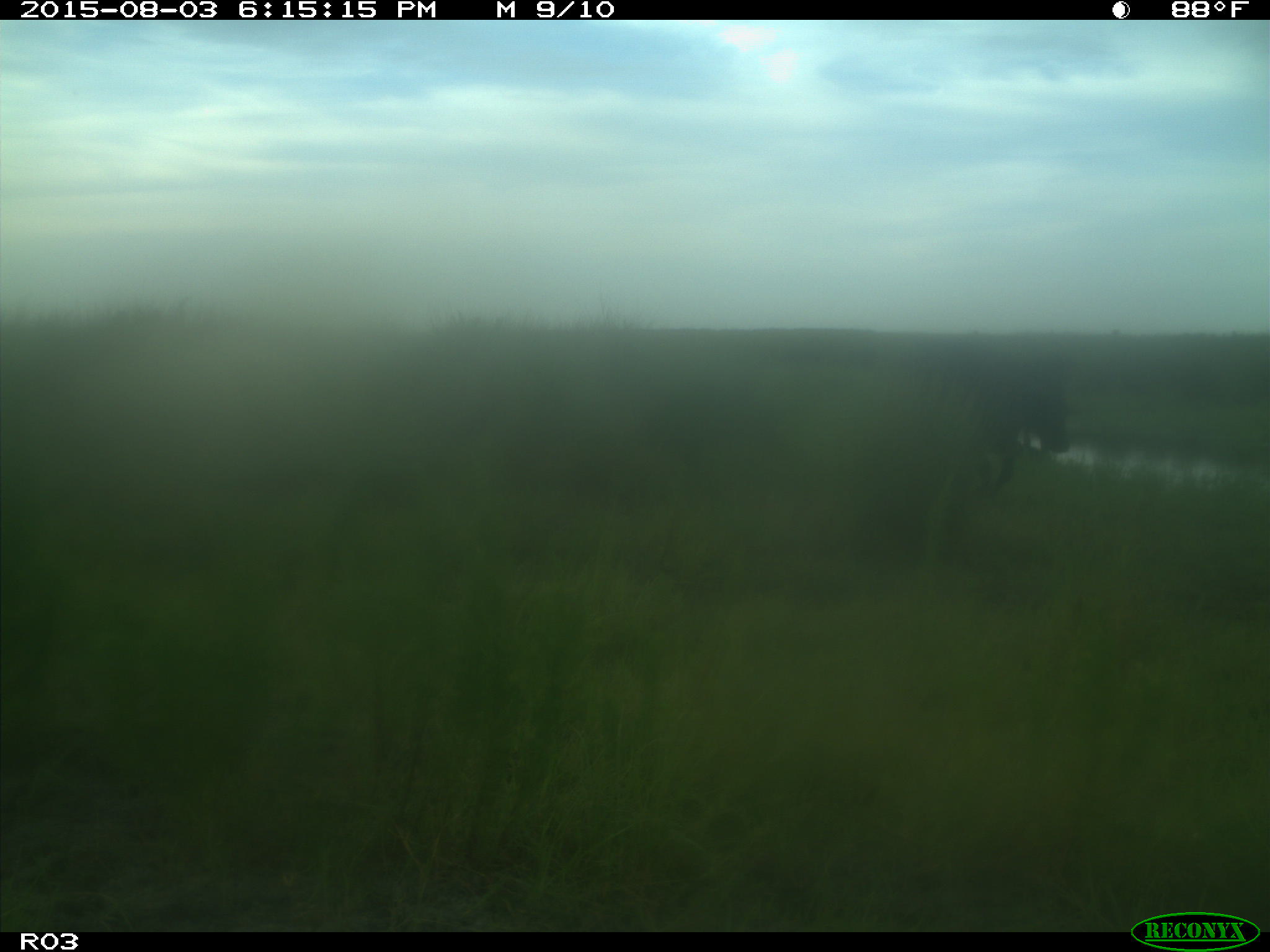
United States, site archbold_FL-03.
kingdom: Animalia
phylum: Chordata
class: Mammalia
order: Artiodactyla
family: Bovidae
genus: Bos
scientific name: Bos taurus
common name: domestic cow